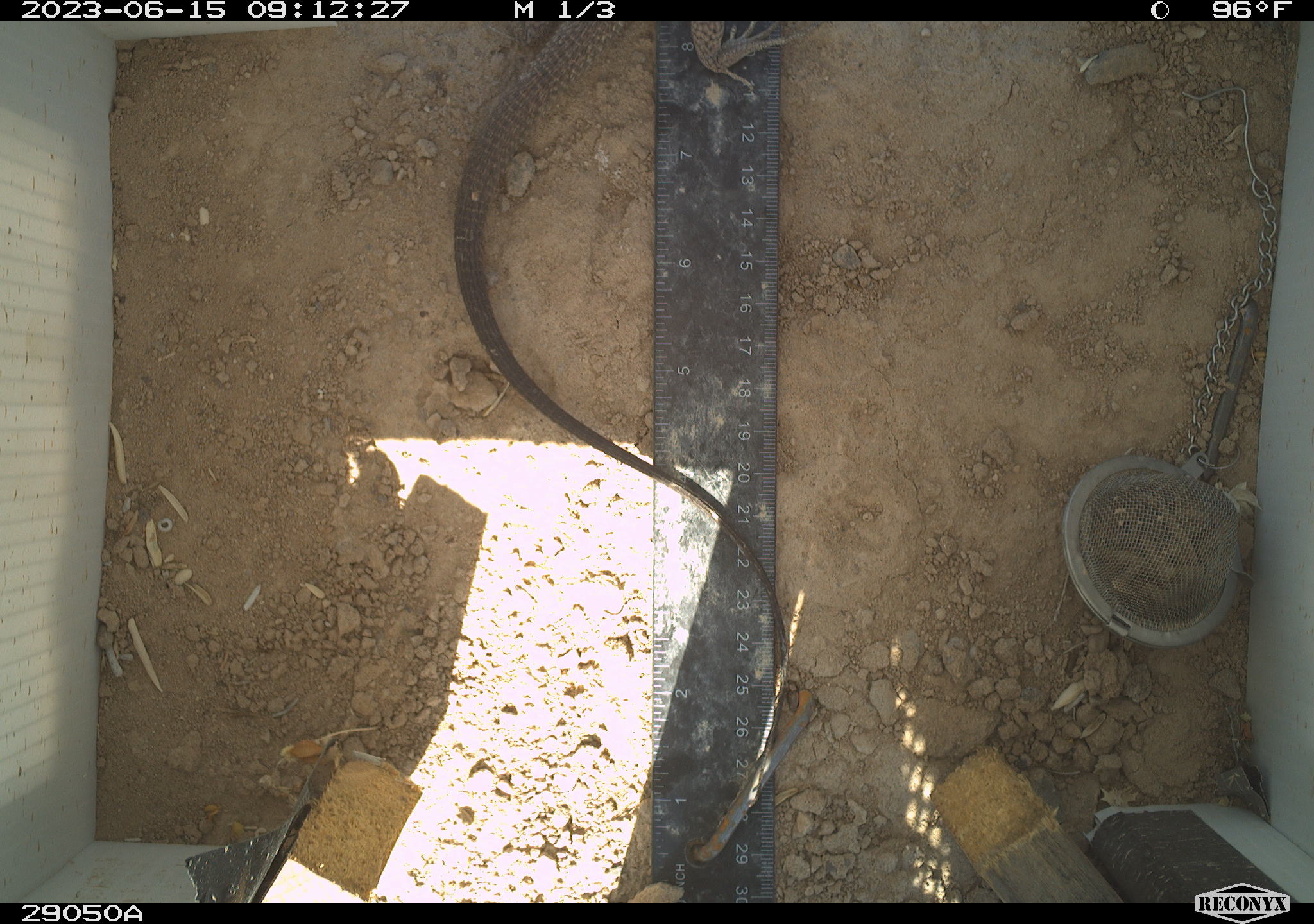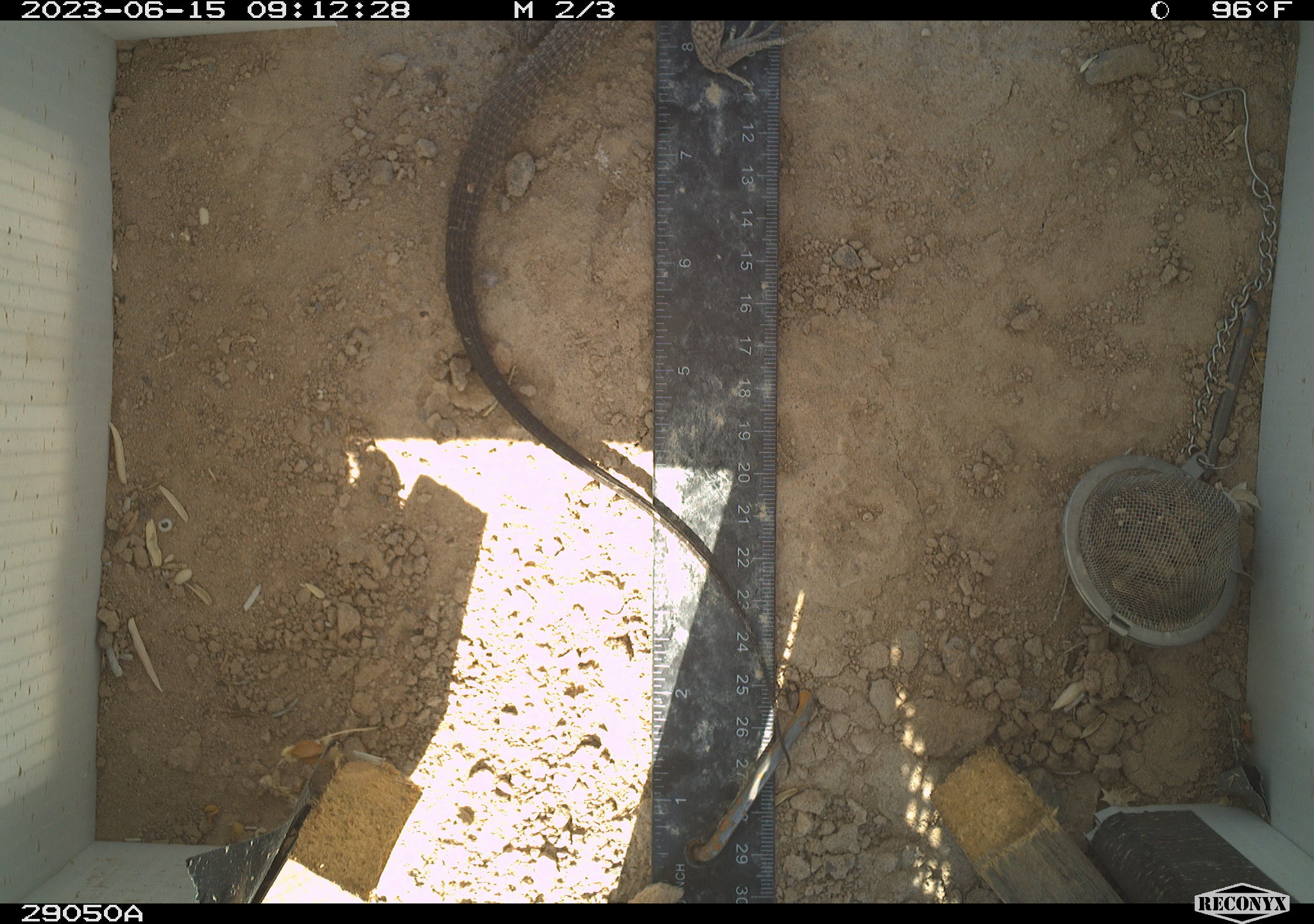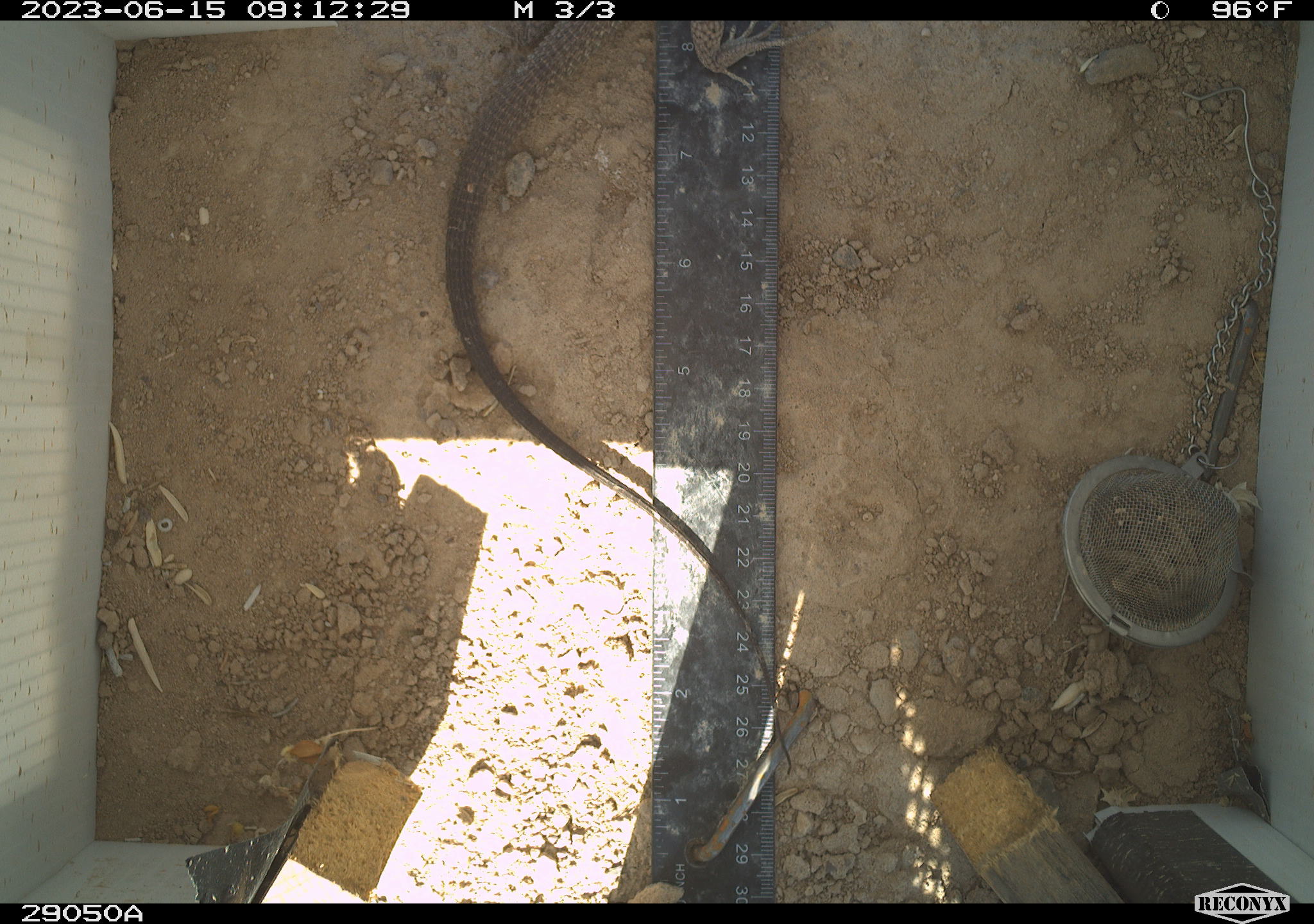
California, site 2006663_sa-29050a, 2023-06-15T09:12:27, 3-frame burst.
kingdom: Animalia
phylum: Chordata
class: Reptilia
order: Squamata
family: Teiidae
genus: Aspidoscelis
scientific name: Aspidoscelis tigris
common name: western whiptail